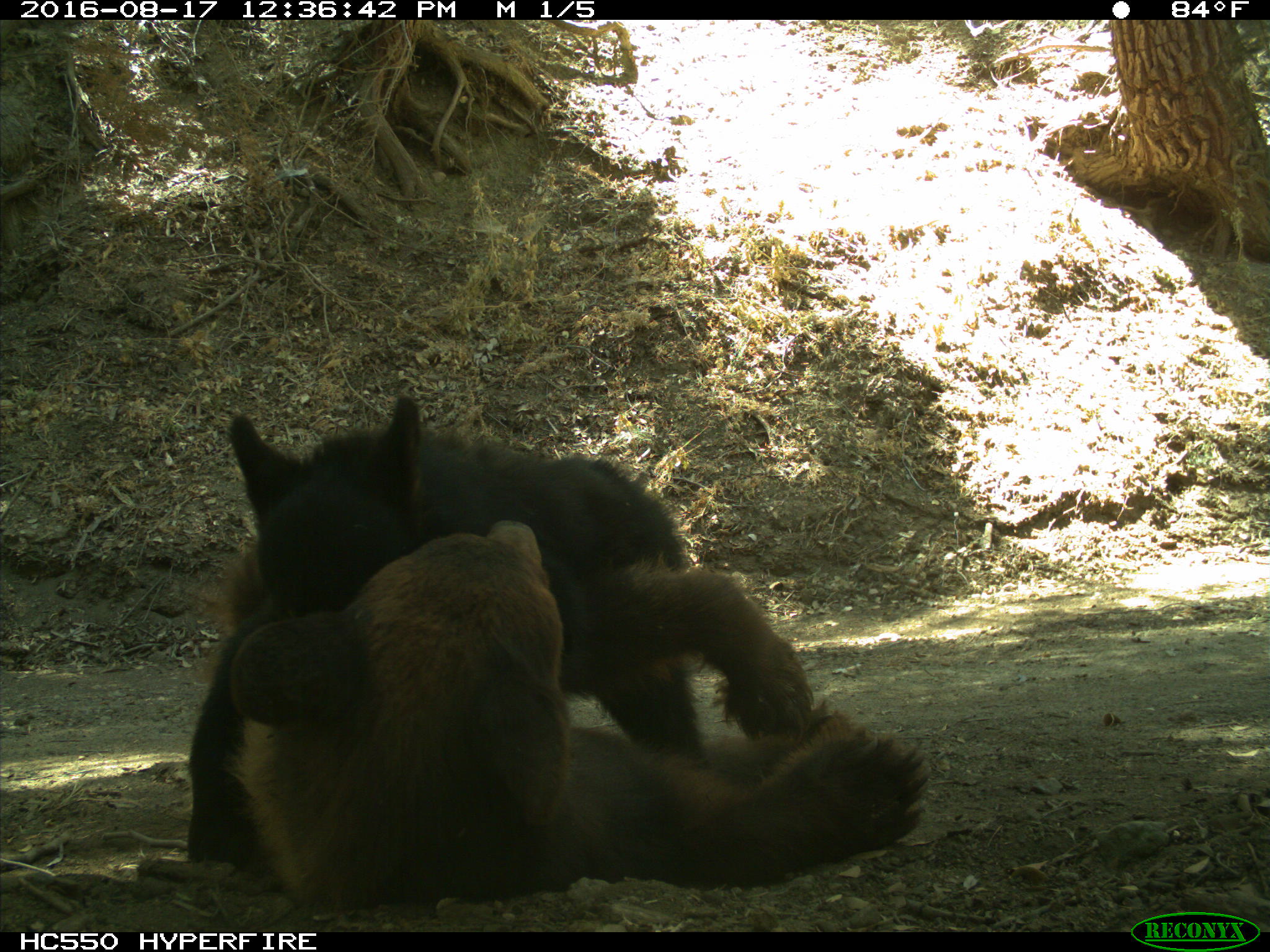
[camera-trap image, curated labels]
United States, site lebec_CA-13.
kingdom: Animalia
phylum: Chordata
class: Mammalia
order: Carnivora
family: Ursidae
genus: Ursus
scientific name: Ursus americanus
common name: american black bear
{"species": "Ursus americanus (american black bear)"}